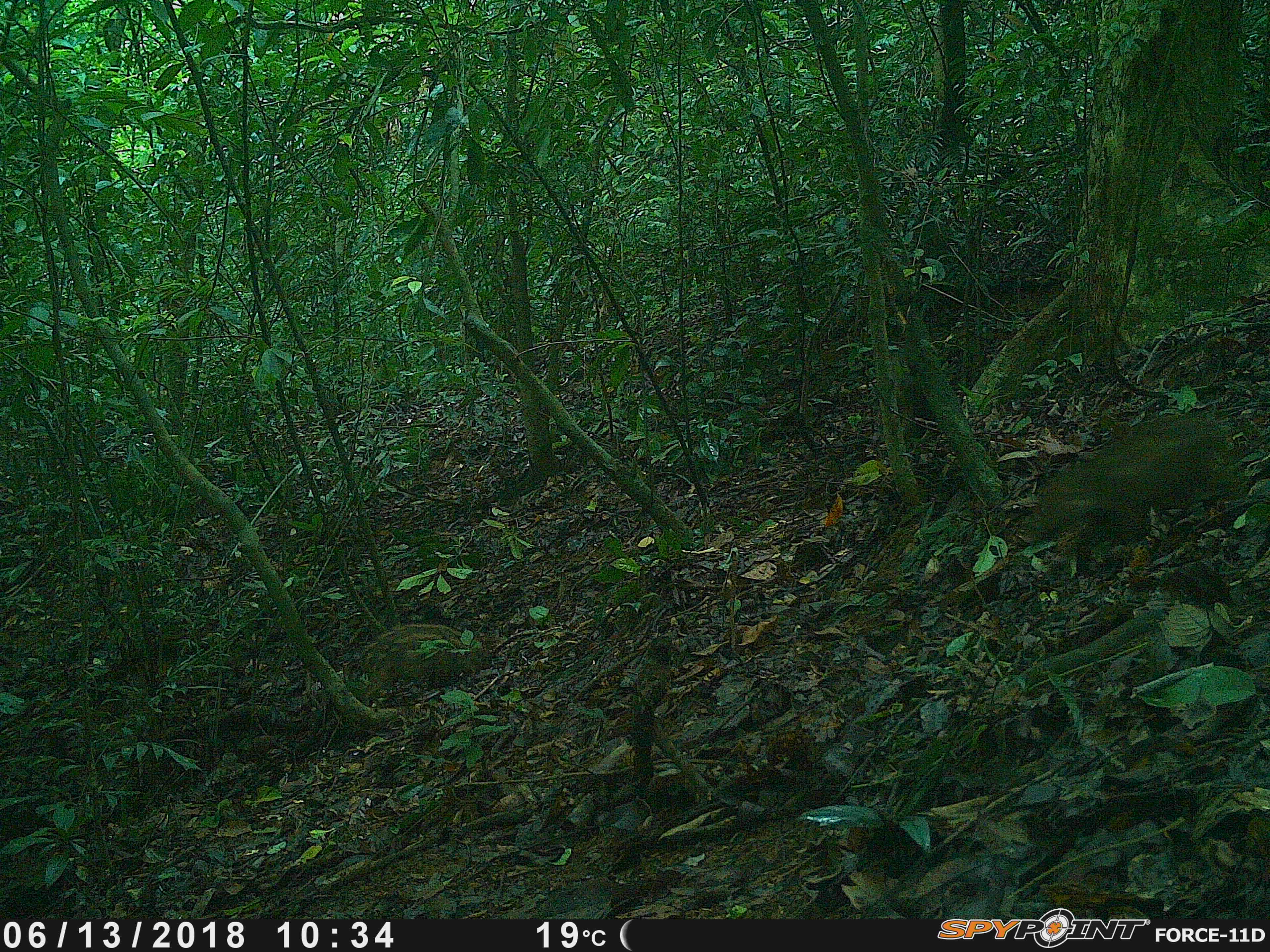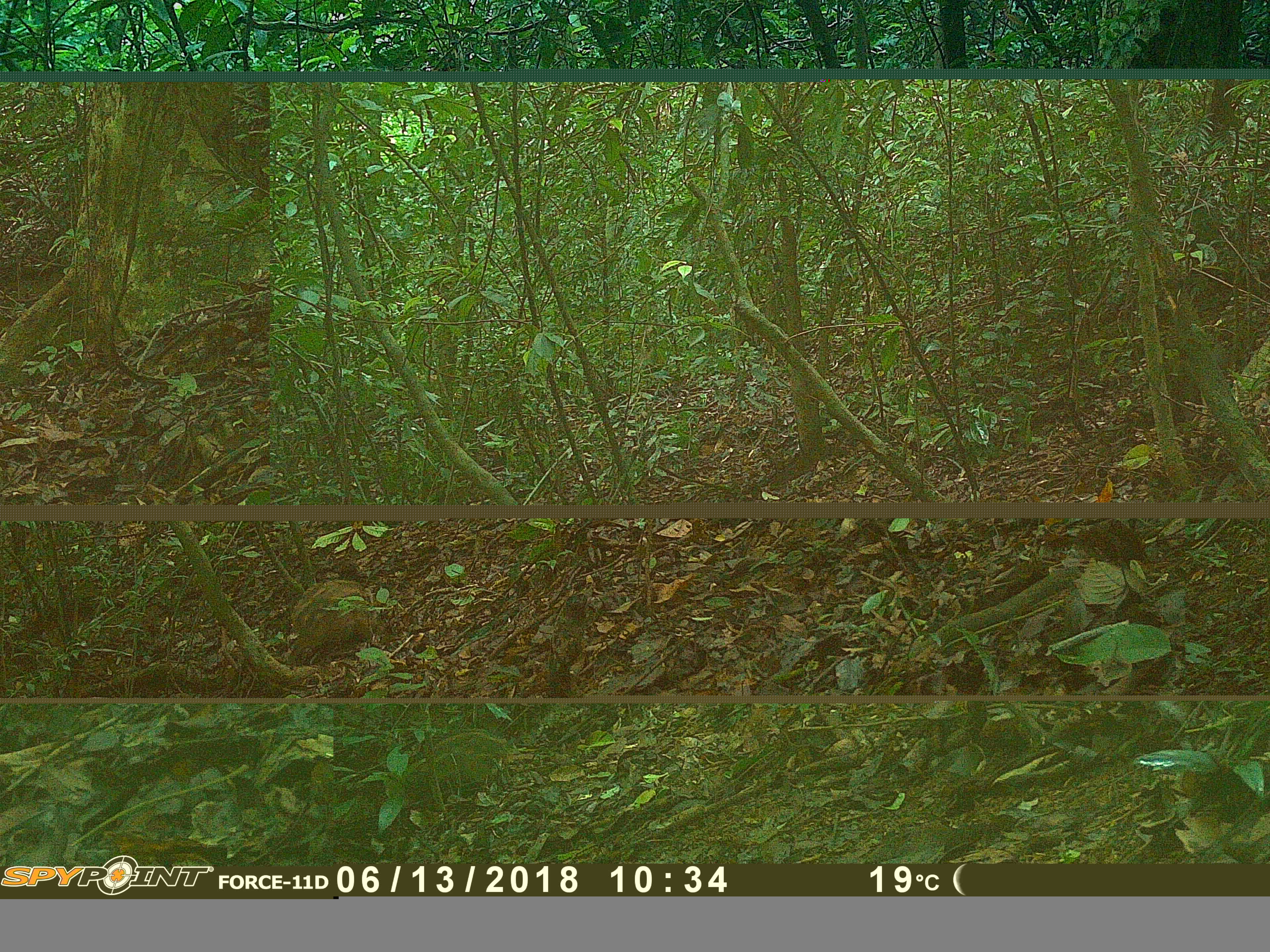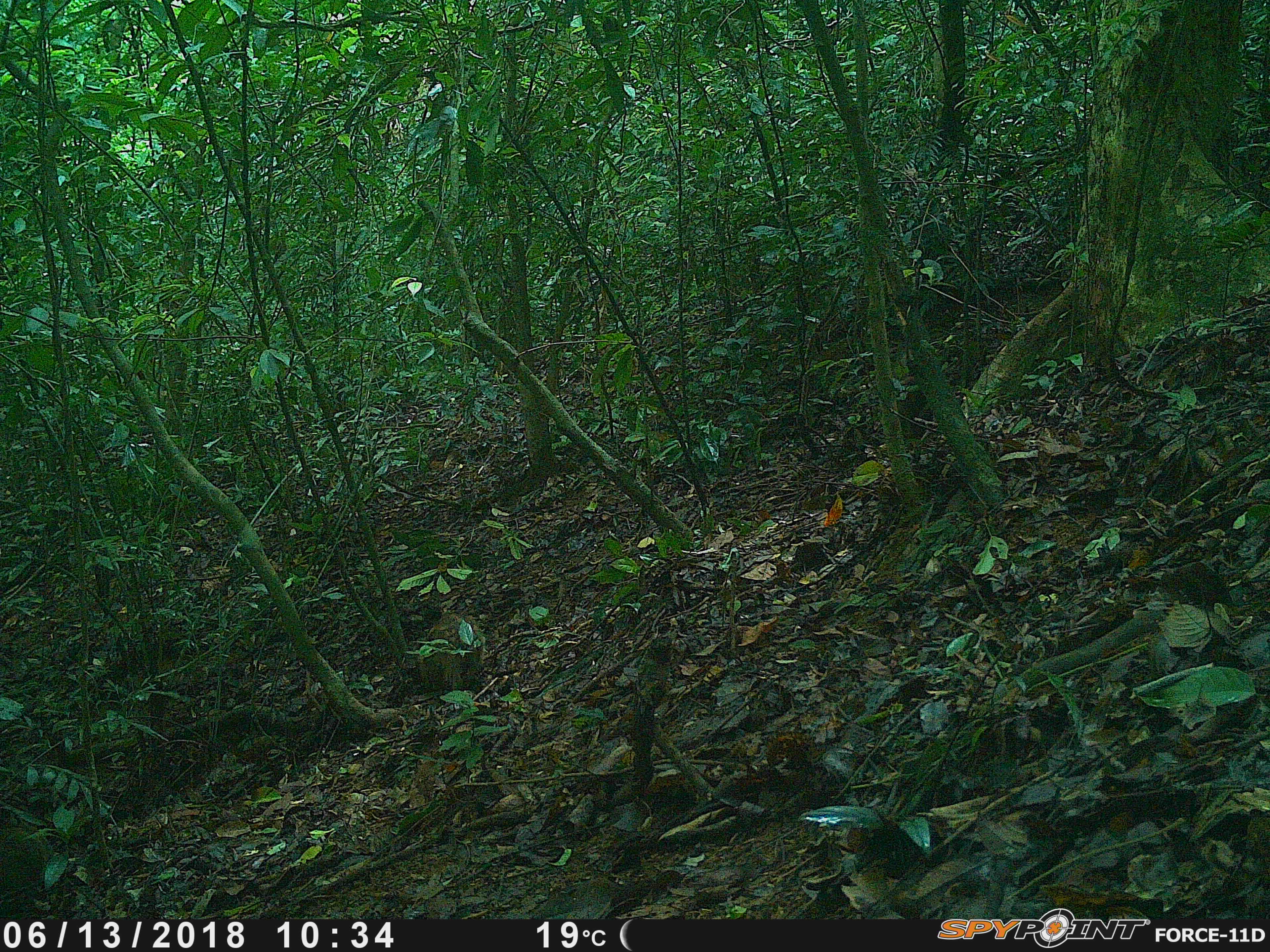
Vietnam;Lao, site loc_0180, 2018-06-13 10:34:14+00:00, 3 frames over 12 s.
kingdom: Animalia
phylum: Chordata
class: Mammalia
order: Artiodactyla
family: Suidae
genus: Sus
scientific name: Sus scrofa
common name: eurasian wild pig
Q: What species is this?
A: Eurasian wild pig (Sus scrofa).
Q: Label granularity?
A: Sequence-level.